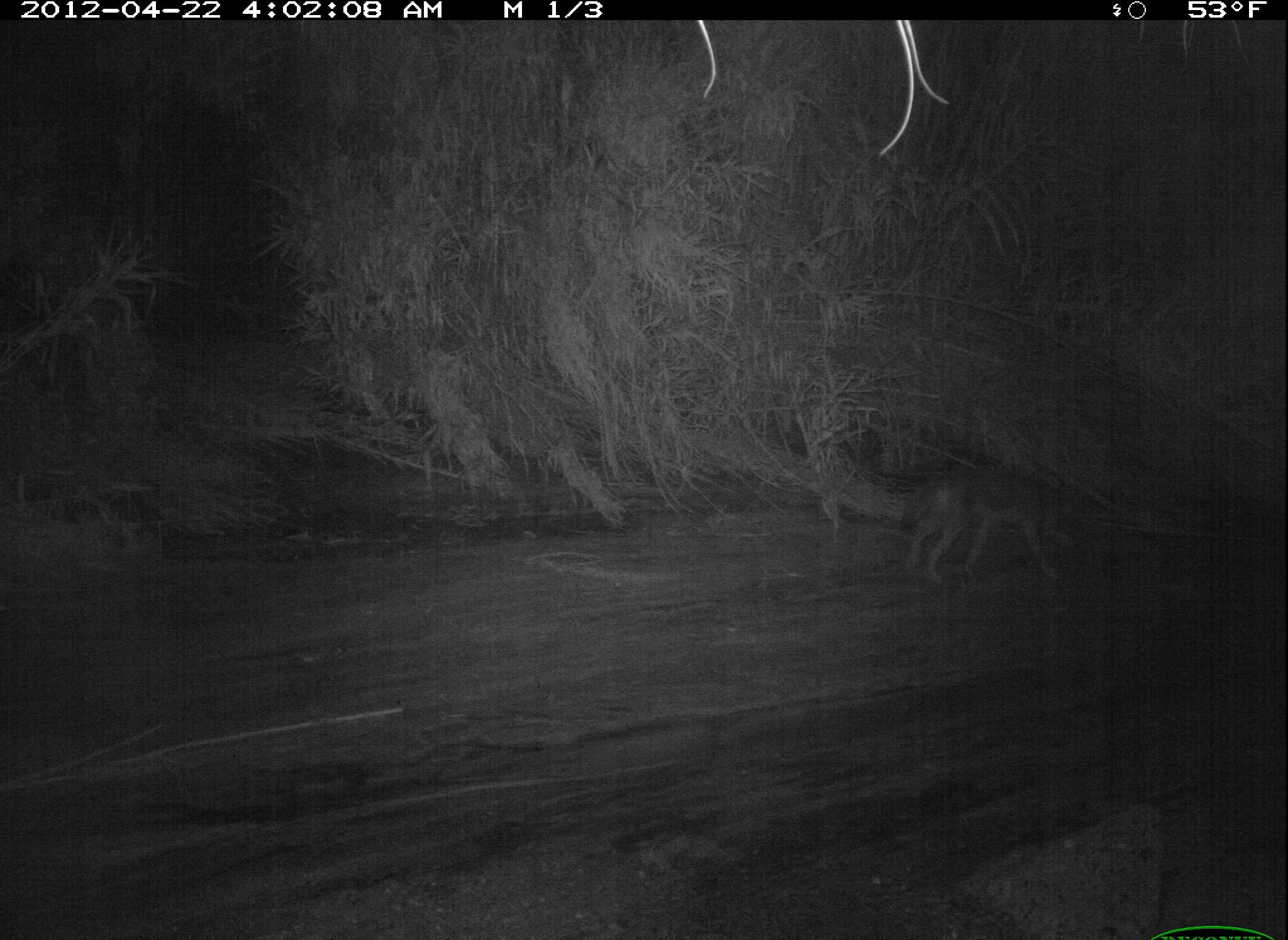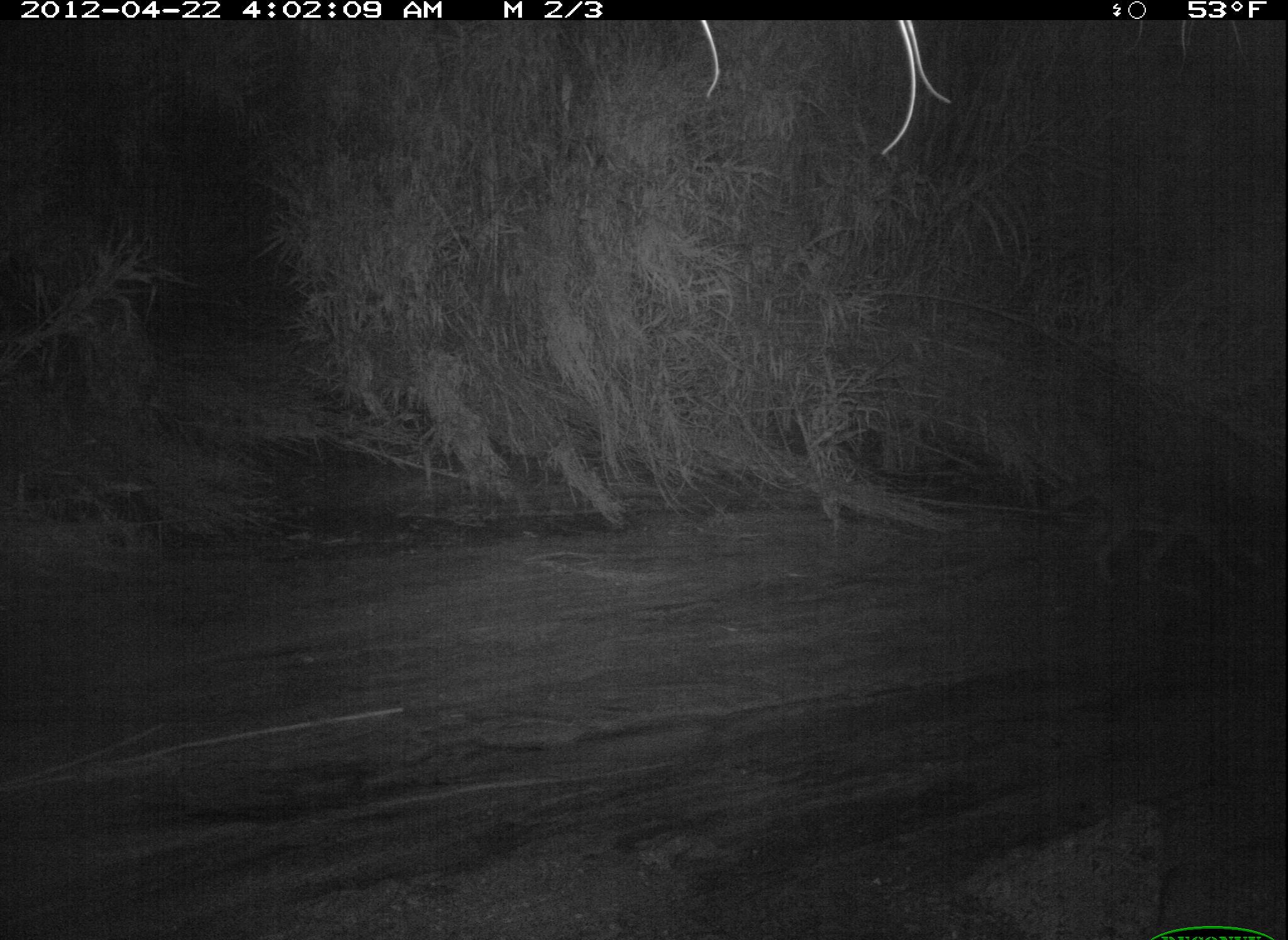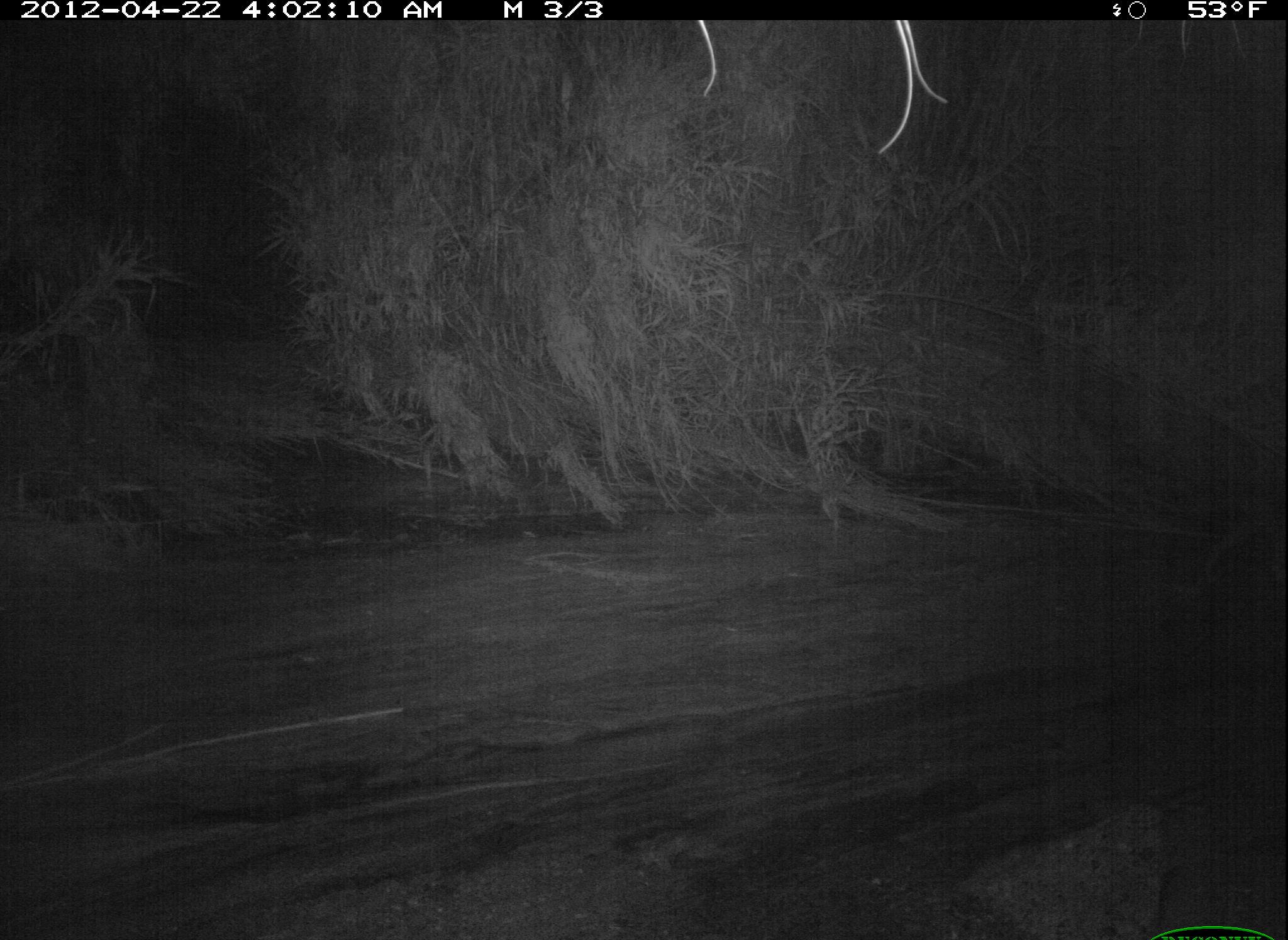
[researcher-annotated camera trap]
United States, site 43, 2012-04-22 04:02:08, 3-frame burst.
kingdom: Animalia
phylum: Chordata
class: Mammalia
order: Carnivora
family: Canidae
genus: Canis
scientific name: Canis latrans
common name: coyote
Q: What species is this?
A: Coyote (Canis latrans).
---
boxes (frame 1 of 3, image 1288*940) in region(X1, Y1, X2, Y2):
coyote: region(889, 456, 1096, 598)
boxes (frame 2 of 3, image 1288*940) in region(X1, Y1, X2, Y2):
coyote: region(1053, 456, 1274, 602)